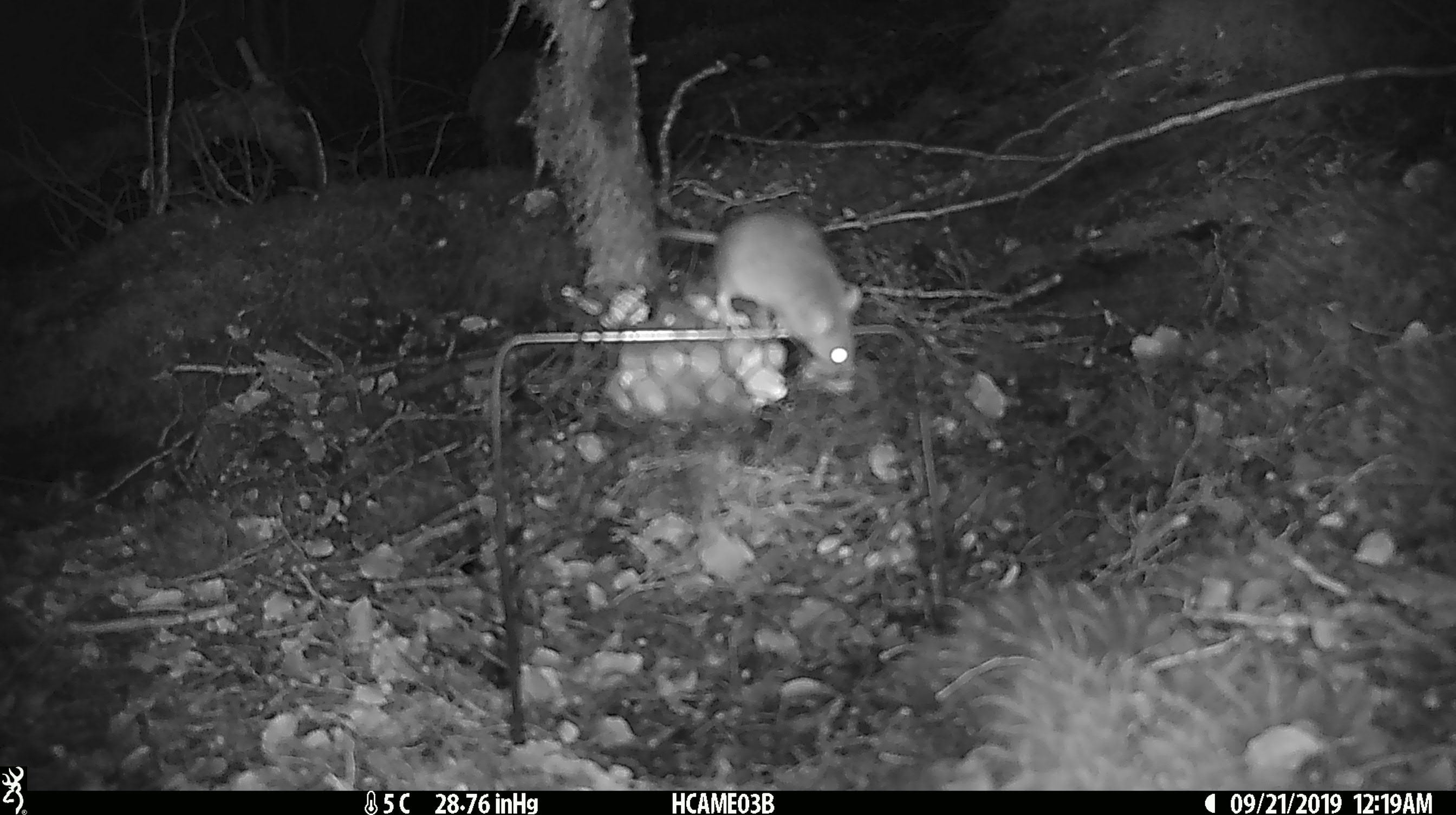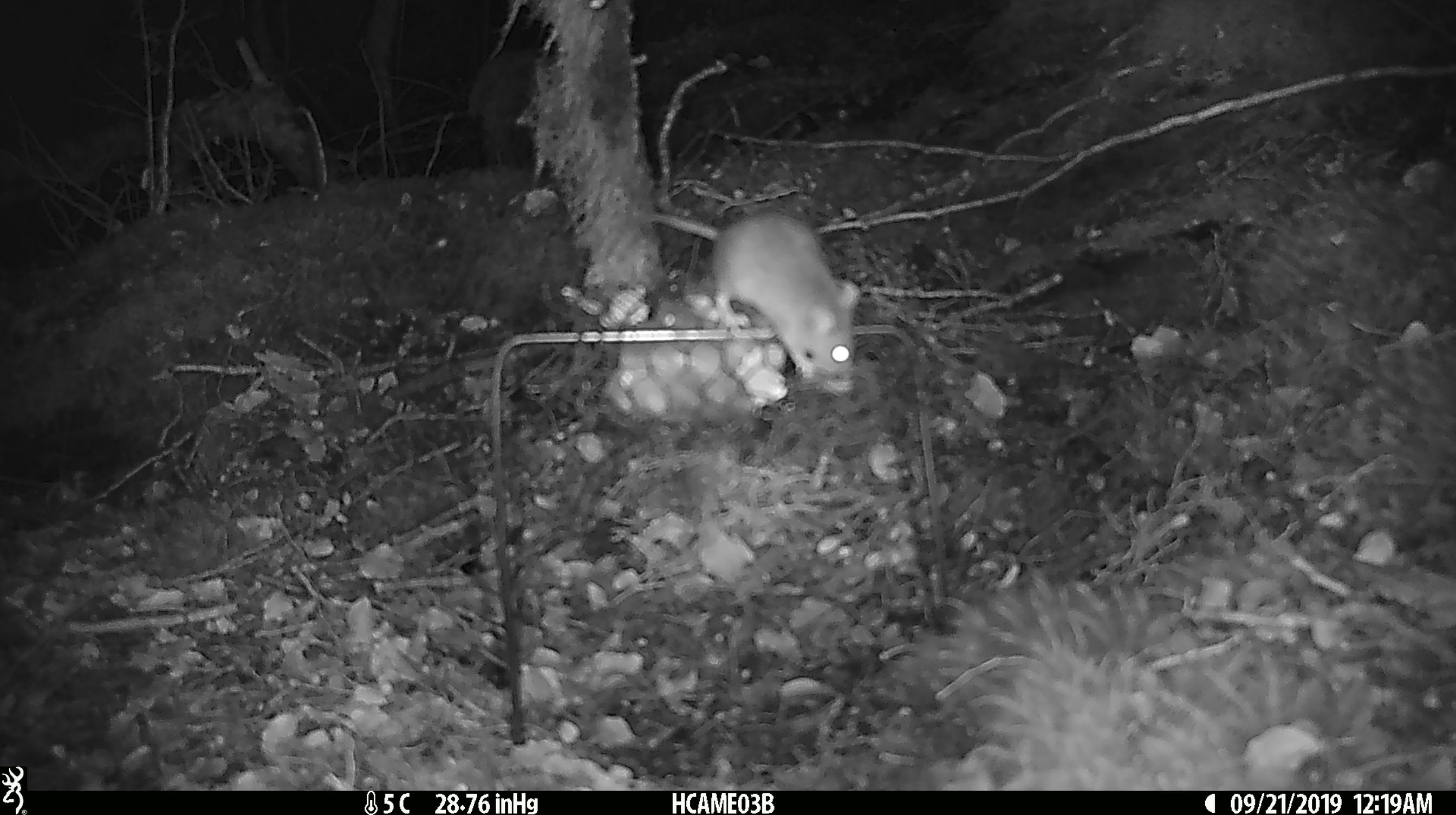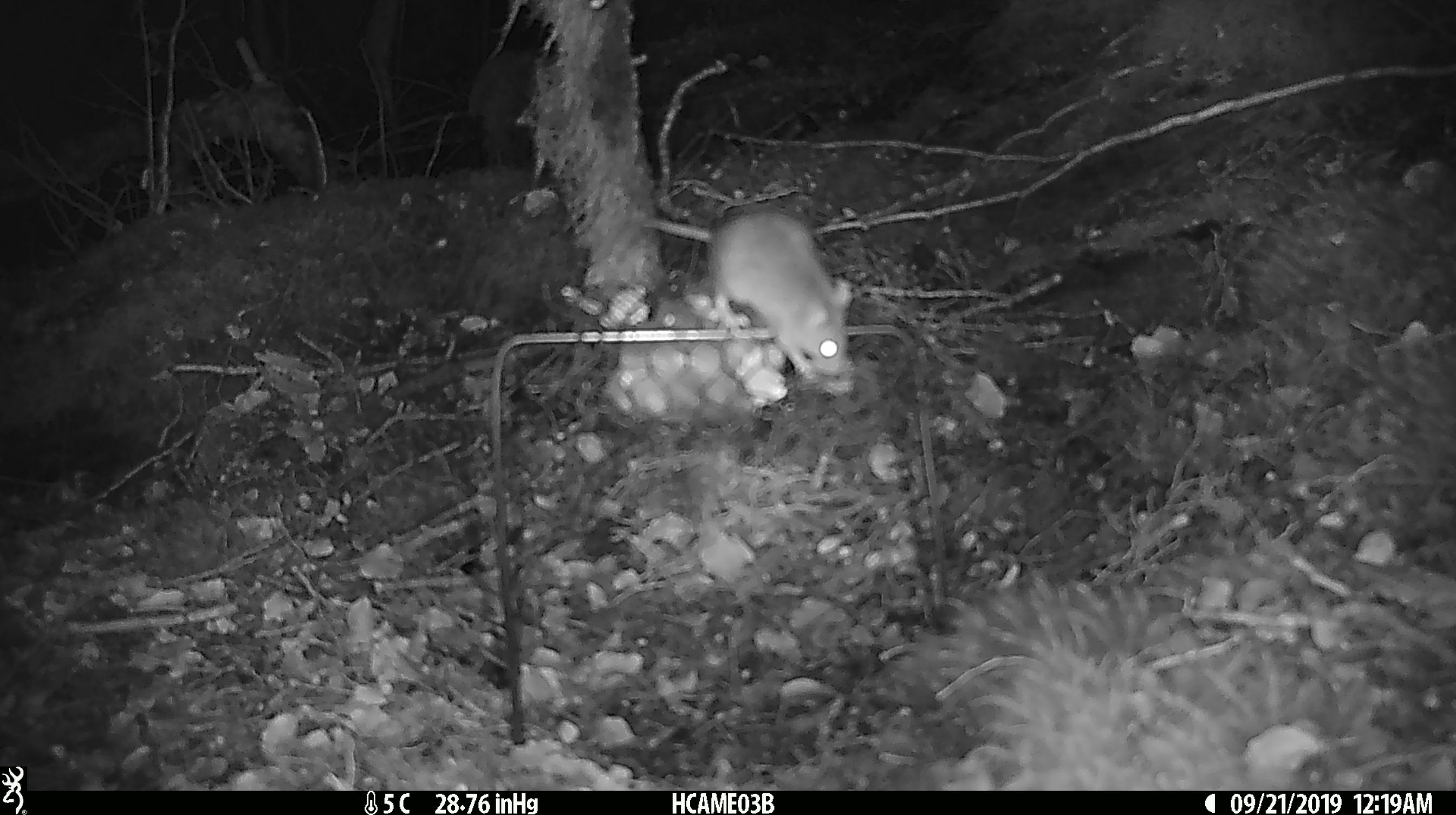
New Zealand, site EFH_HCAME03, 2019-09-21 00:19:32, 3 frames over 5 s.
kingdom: Animalia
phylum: Chordata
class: Mammalia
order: Rodentia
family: Muridae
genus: Mus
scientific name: Mus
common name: mouse